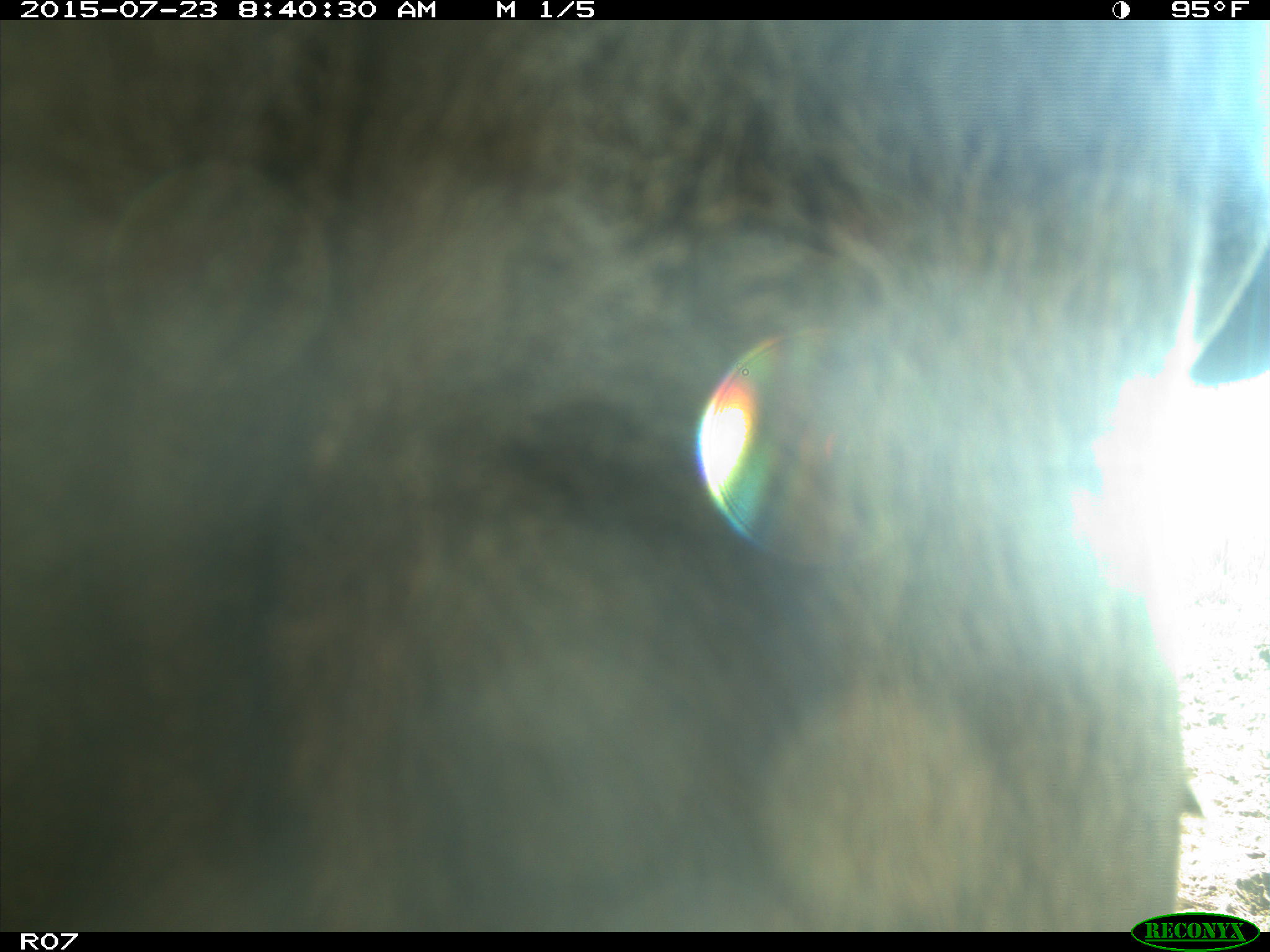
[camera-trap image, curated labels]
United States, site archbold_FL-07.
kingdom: Animalia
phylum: Chordata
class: Mammalia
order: Artiodactyla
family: Bovidae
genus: Bos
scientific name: Bos taurus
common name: domestic cow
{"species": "Bos taurus (domestic cow)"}